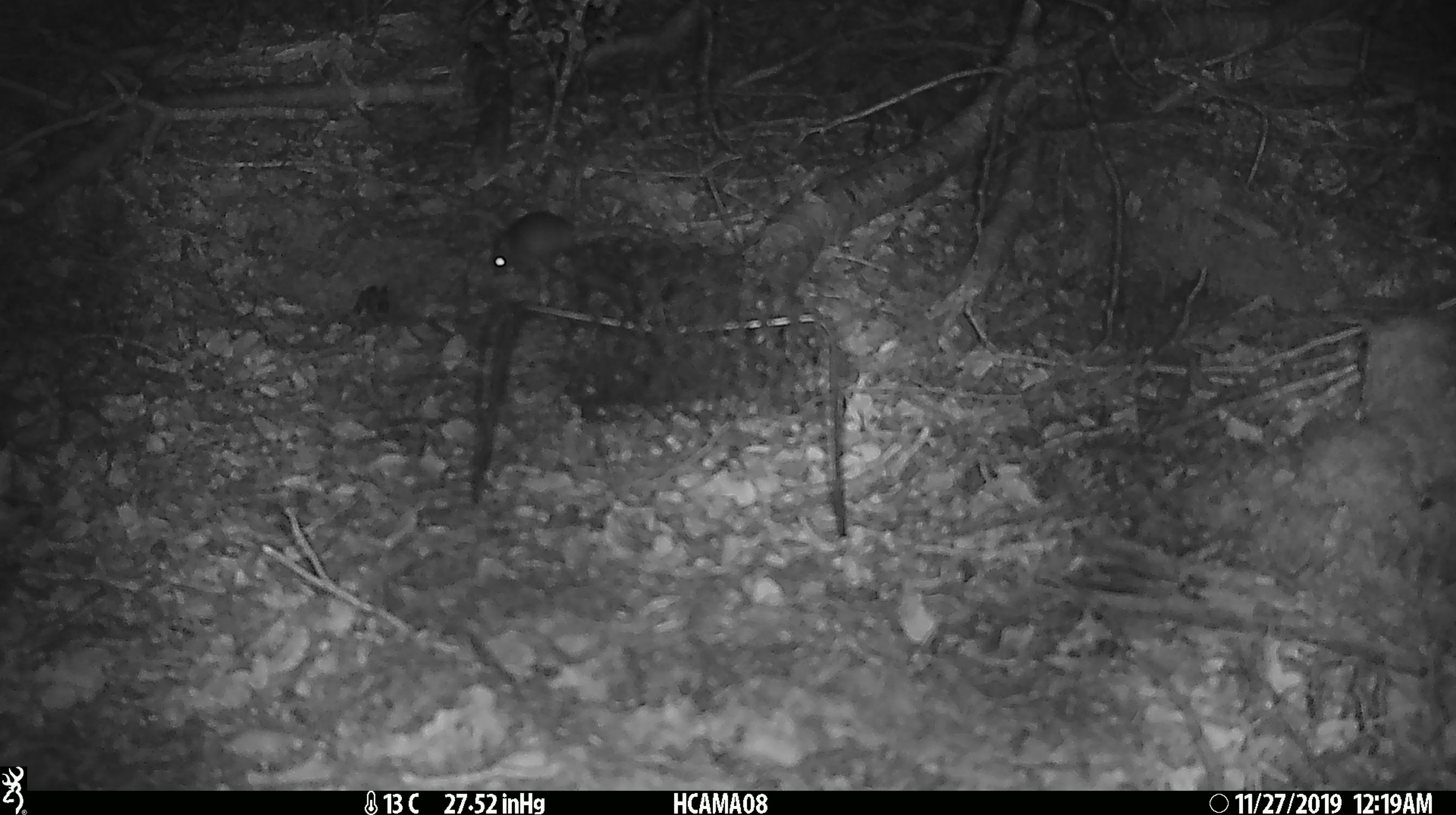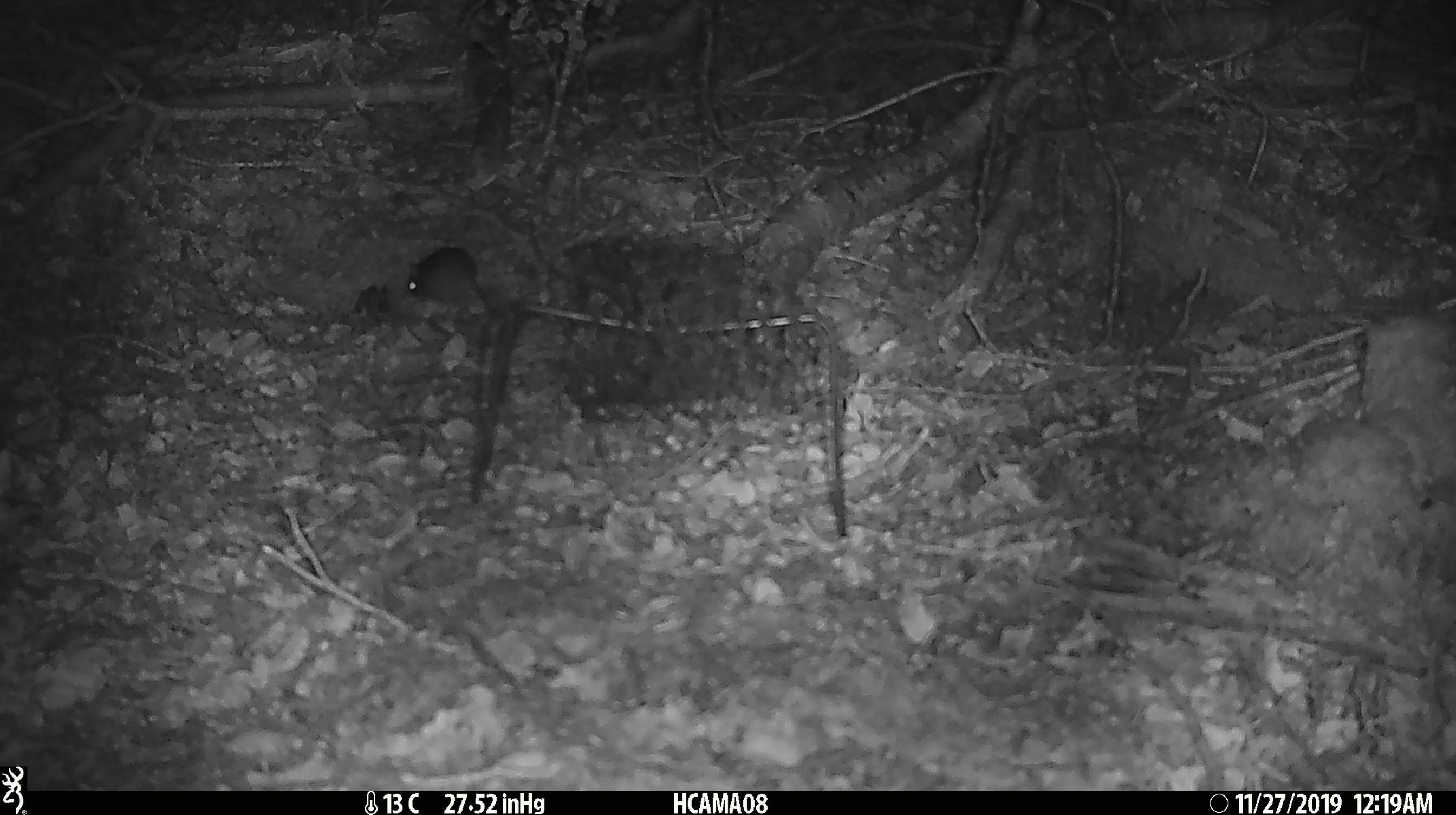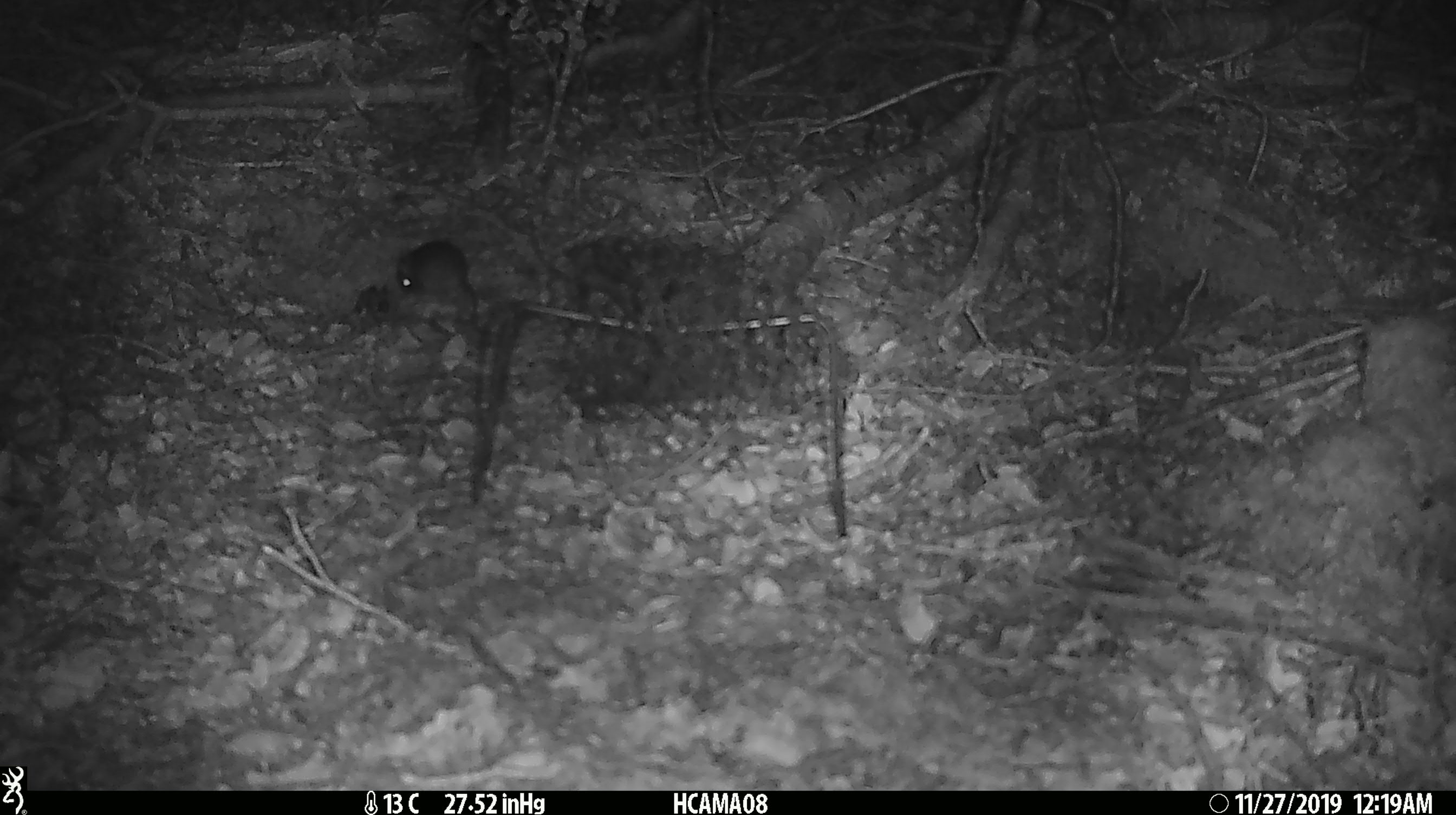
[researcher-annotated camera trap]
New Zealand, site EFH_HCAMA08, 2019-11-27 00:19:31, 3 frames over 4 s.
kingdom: Animalia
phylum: Chordata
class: Mammalia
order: Rodentia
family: Muridae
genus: Mus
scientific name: Mus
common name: mouse